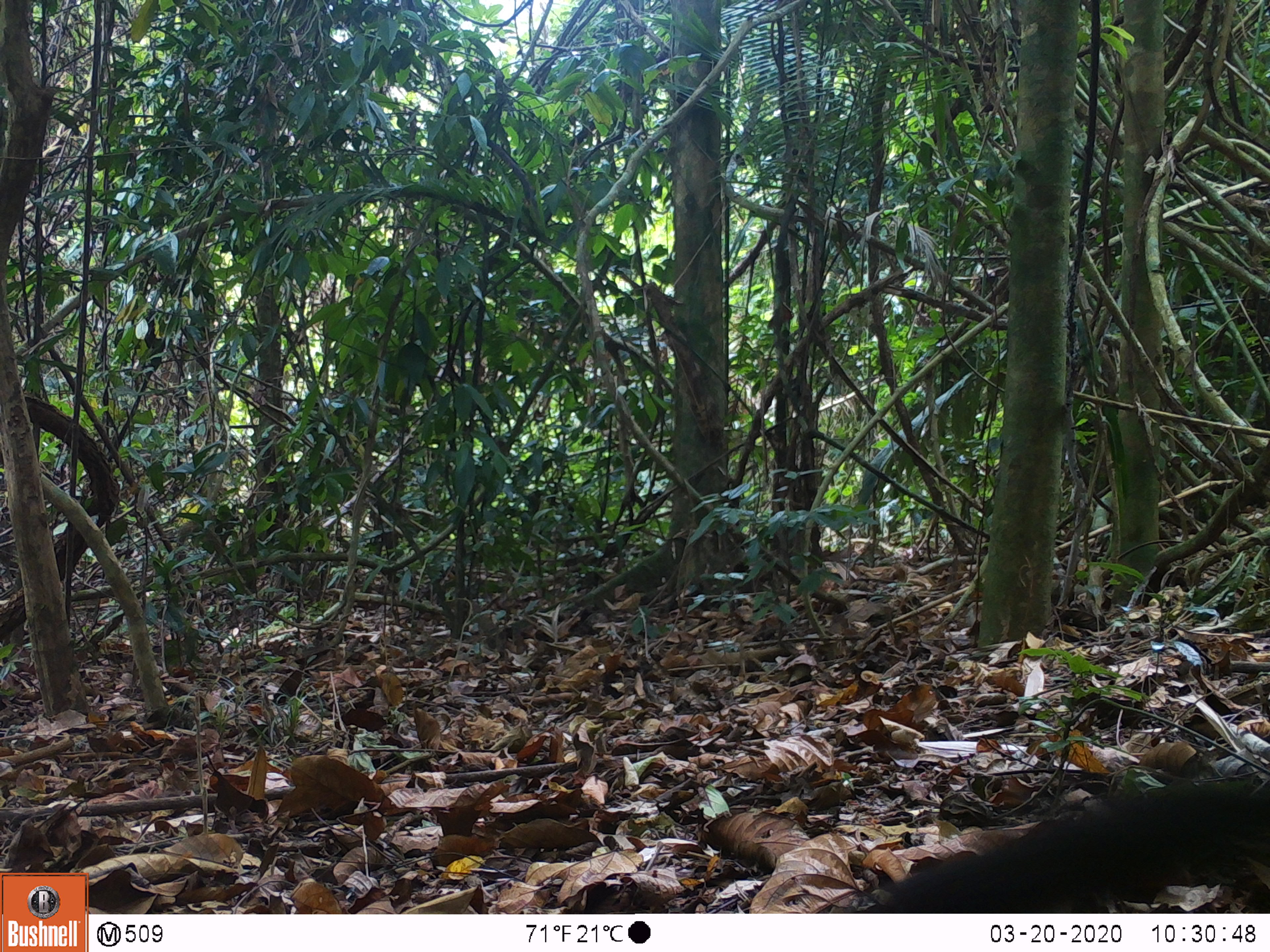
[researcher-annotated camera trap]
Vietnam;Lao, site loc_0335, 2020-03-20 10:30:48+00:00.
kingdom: Animalia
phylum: Chordata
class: Mammalia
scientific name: Mammalia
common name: mammal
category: unidentified small mammal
Unidentified small mammal (mammal) (Mammalia). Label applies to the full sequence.